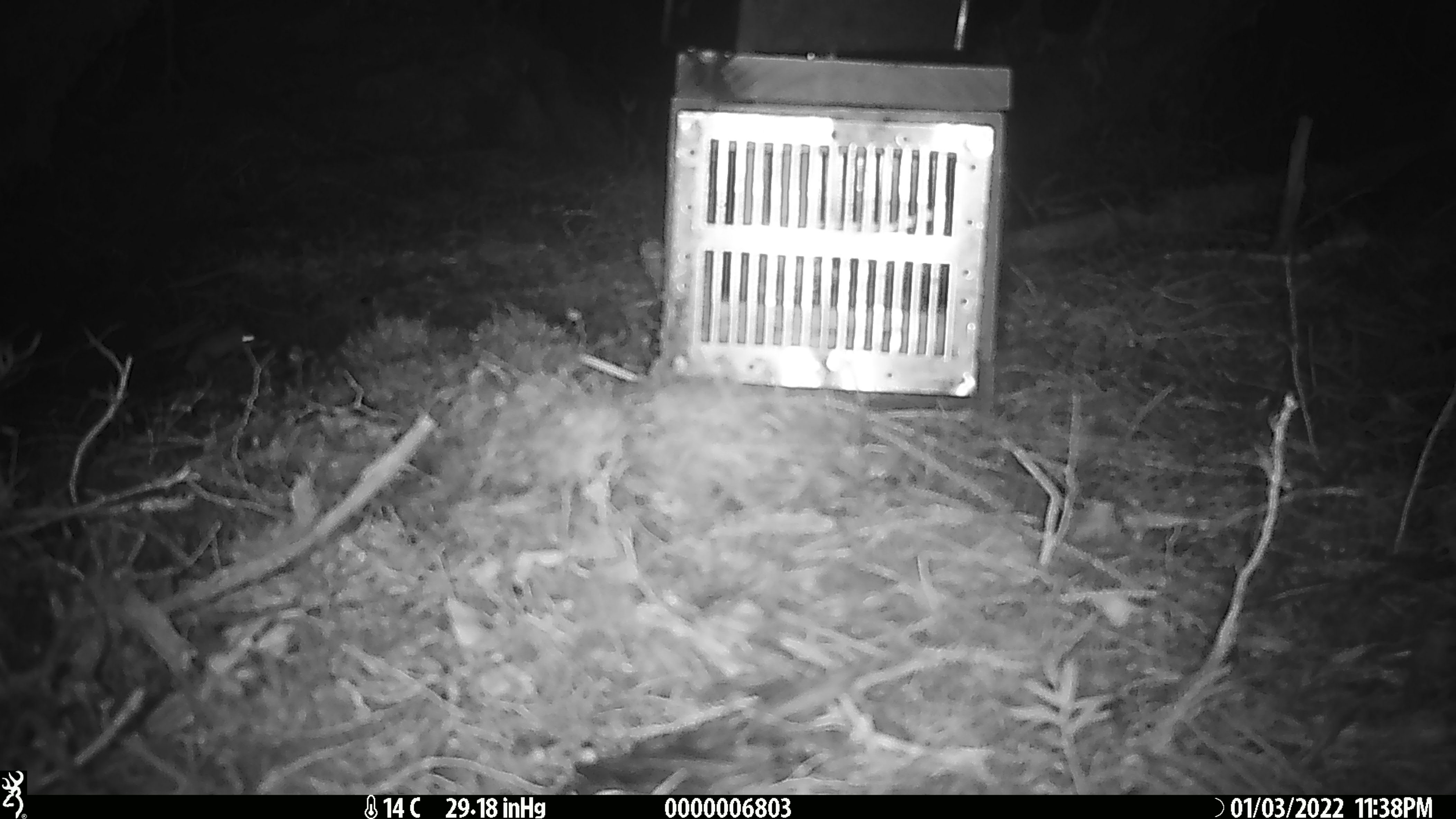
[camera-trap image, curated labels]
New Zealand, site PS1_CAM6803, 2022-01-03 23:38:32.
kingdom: Animalia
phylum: Chordata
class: Mammalia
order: Rodentia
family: Muridae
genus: Mus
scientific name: Mus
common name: mouse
Mouse (Mus).